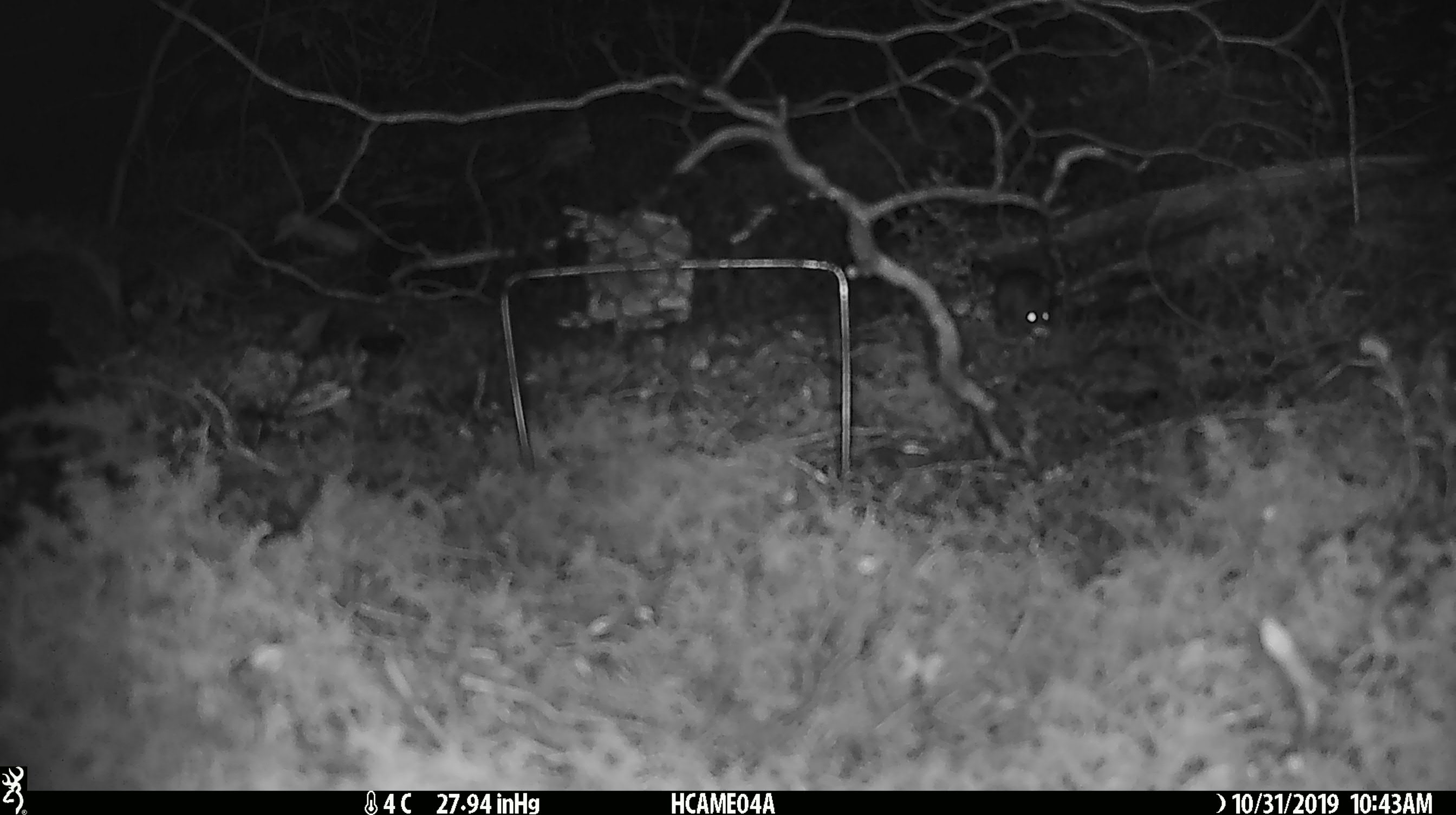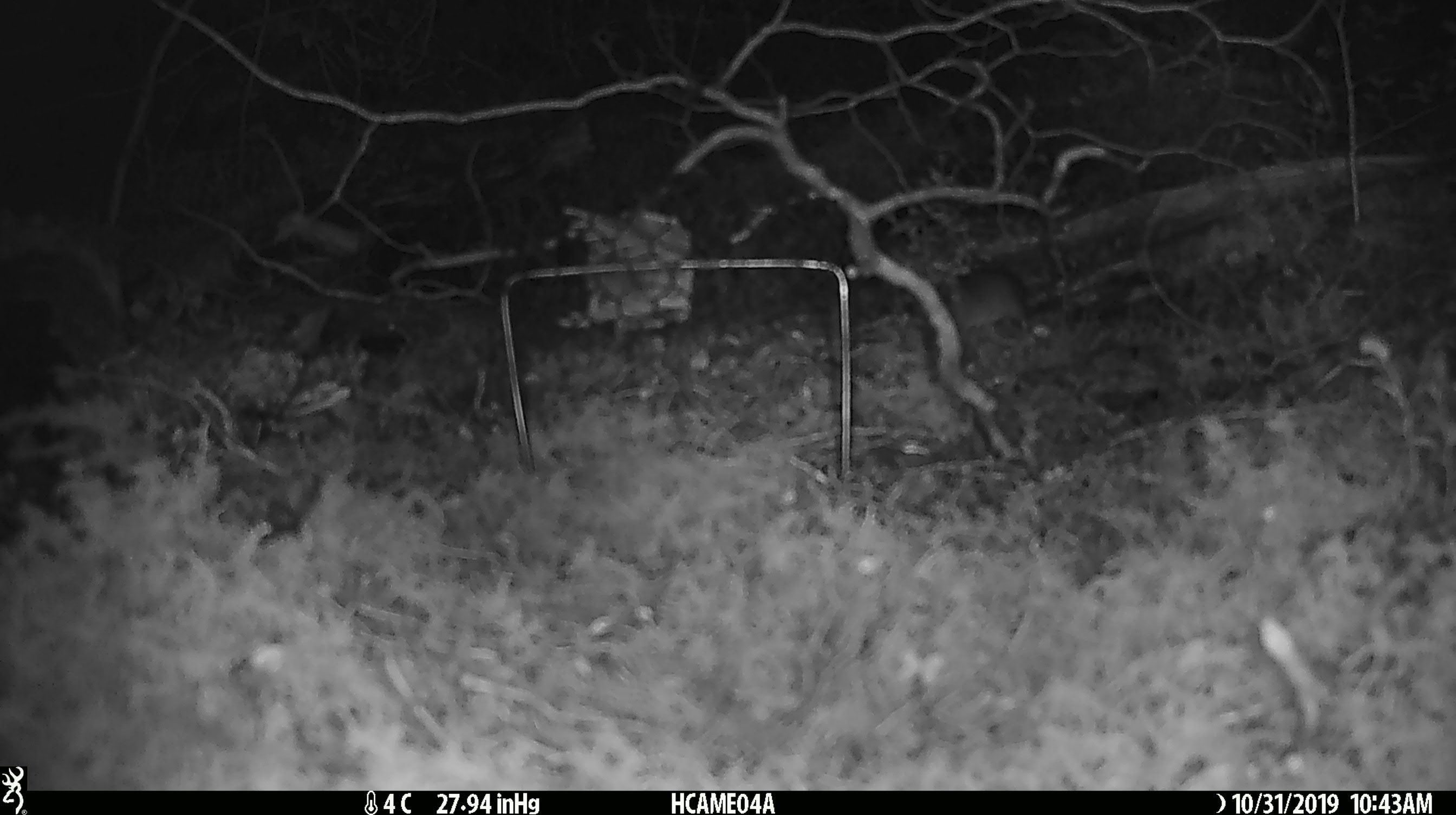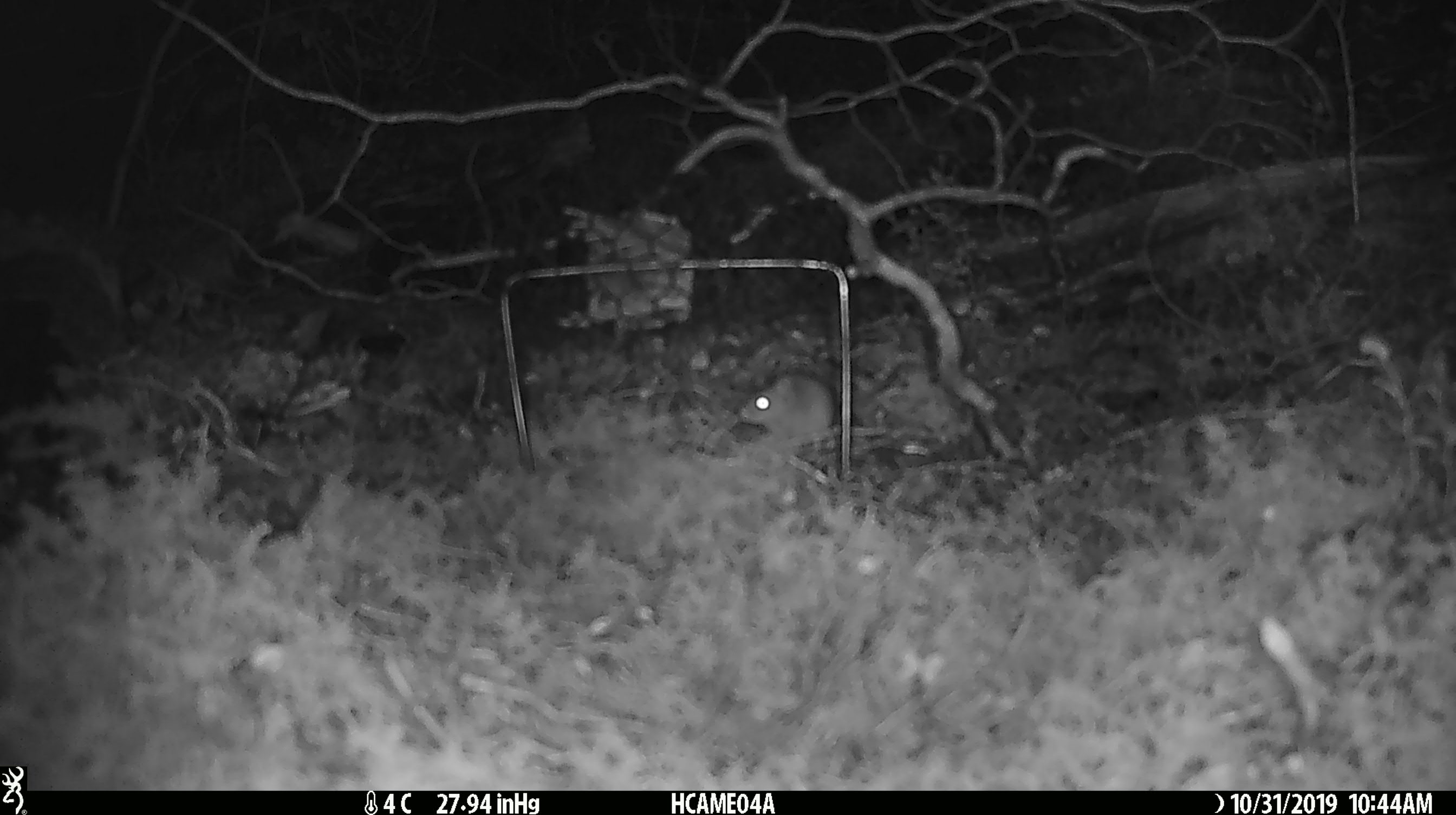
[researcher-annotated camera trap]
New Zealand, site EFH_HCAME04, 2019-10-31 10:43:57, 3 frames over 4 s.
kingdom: Animalia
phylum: Chordata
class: Mammalia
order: Rodentia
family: Muridae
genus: Mus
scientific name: Mus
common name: mouse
Mouse (Mus).